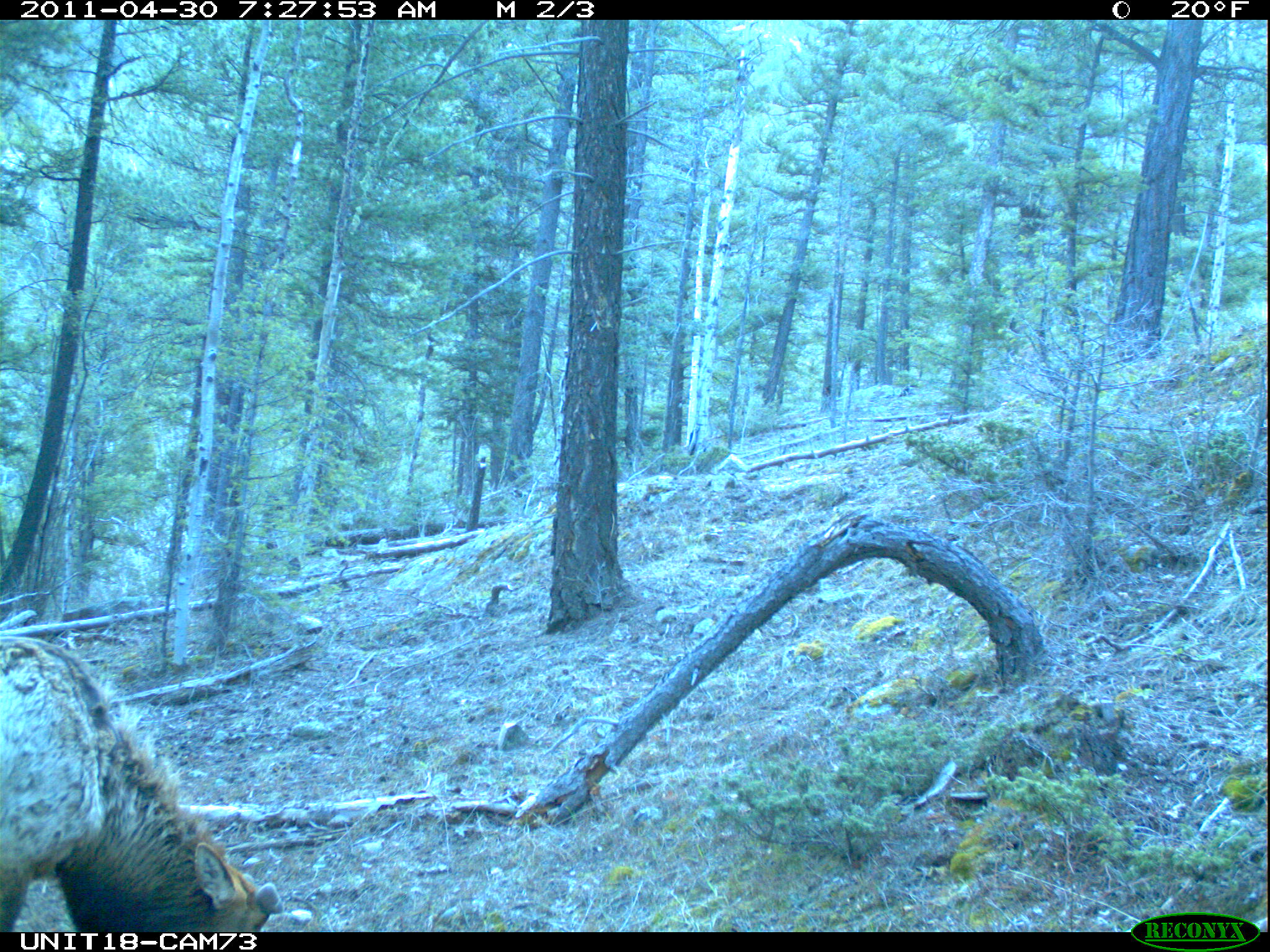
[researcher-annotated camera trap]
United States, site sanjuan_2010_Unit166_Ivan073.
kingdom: Animalia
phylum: Chordata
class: Mammalia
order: Artiodactyla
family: Cervidae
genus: Cervus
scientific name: Cervus elaphus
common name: red deer